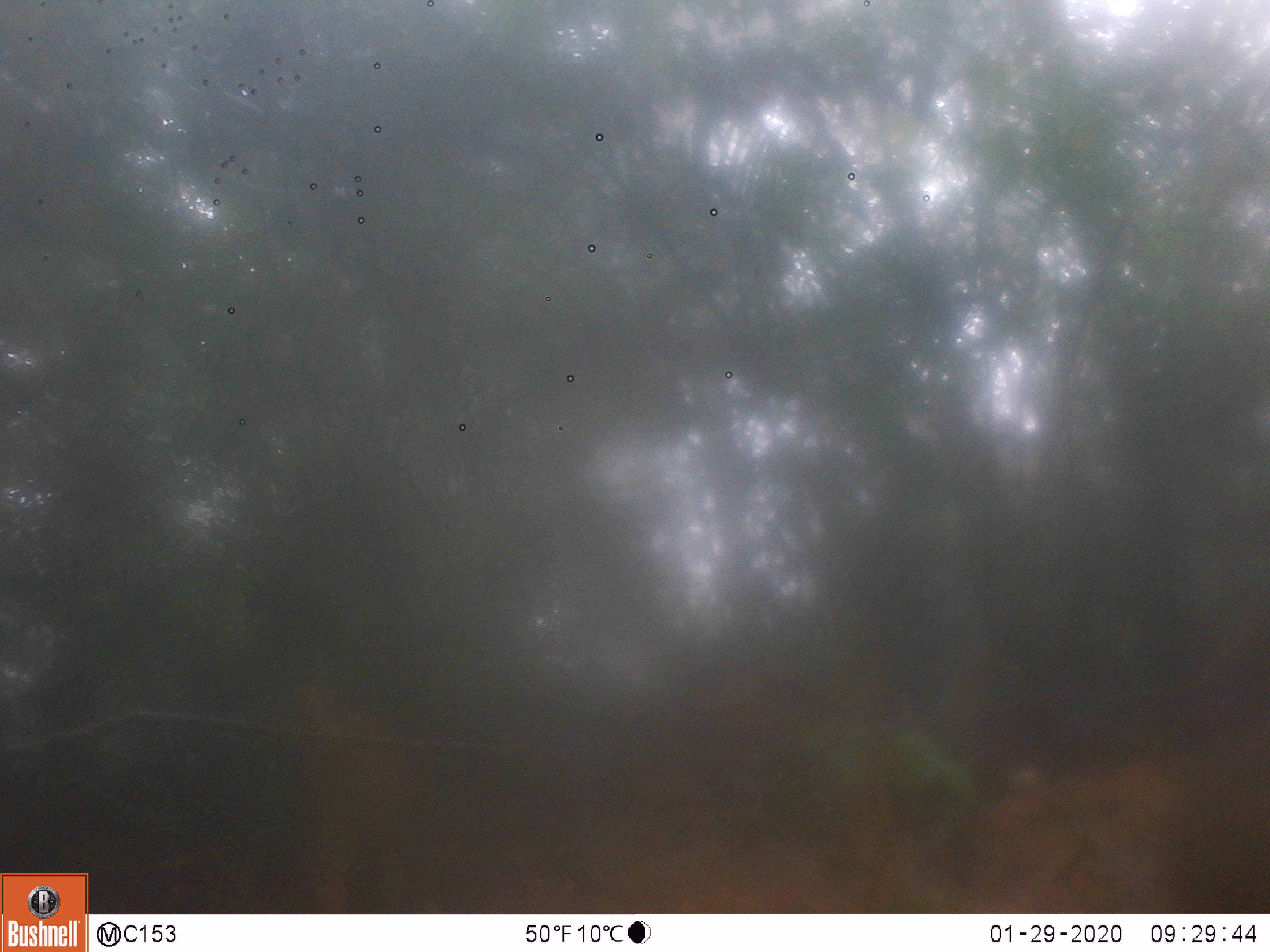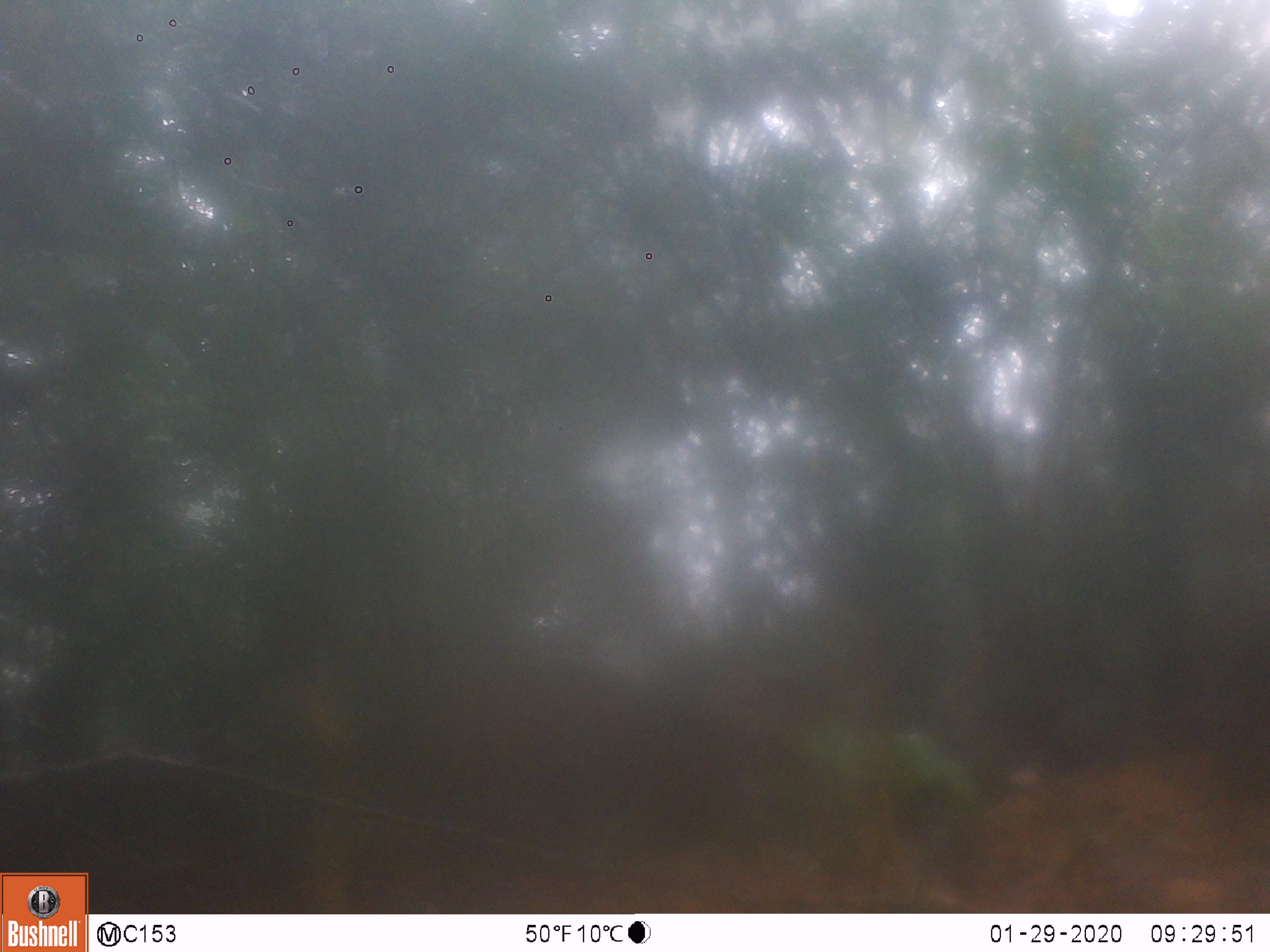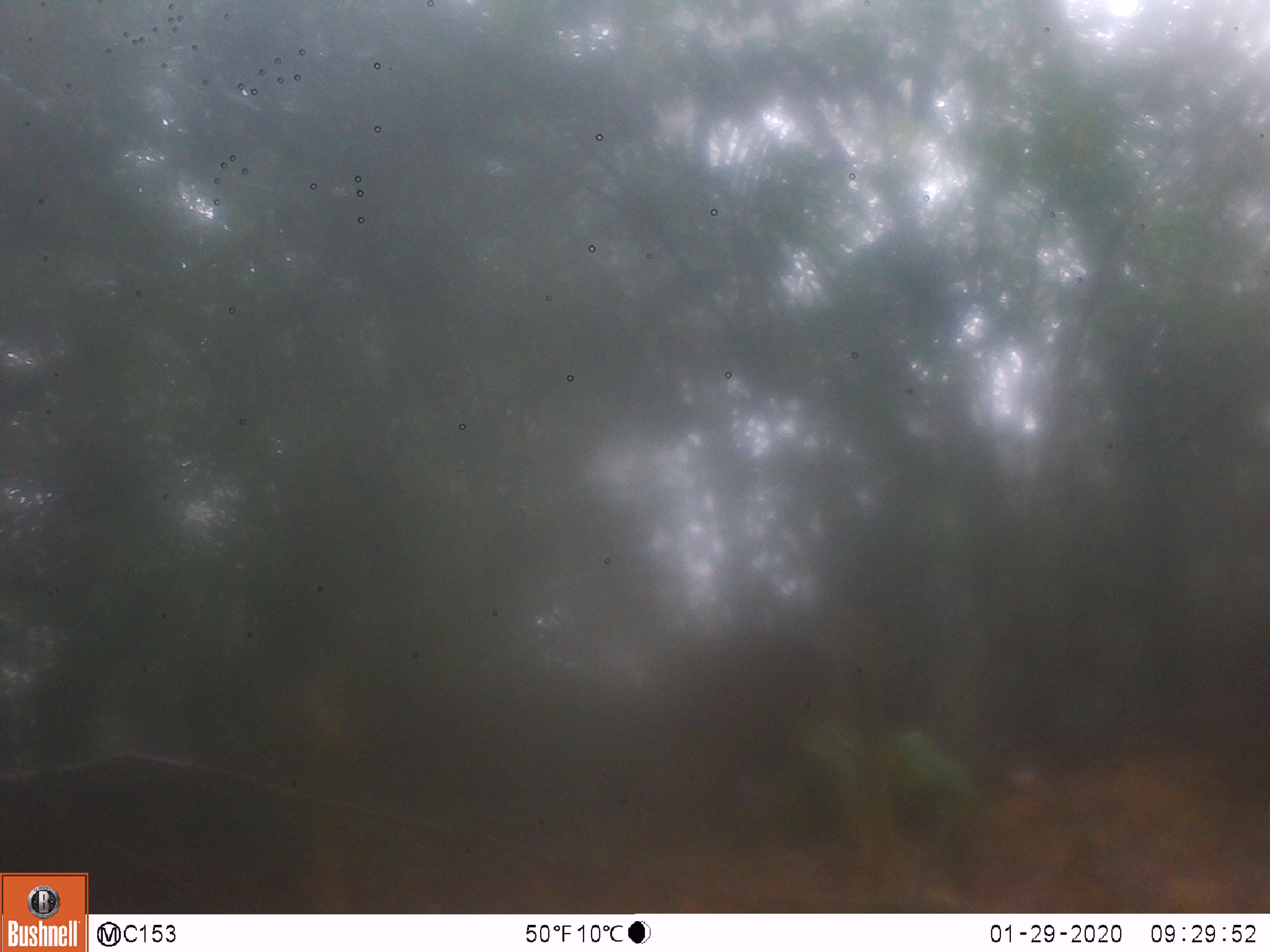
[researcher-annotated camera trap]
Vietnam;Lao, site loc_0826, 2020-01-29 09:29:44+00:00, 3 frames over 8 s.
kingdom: Animalia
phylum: Chordata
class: Mammalia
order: Artiodactyla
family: Suidae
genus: Sus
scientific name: Sus scrofa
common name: eurasian wild pig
Eurasian wild pig (Sus scrofa). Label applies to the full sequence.